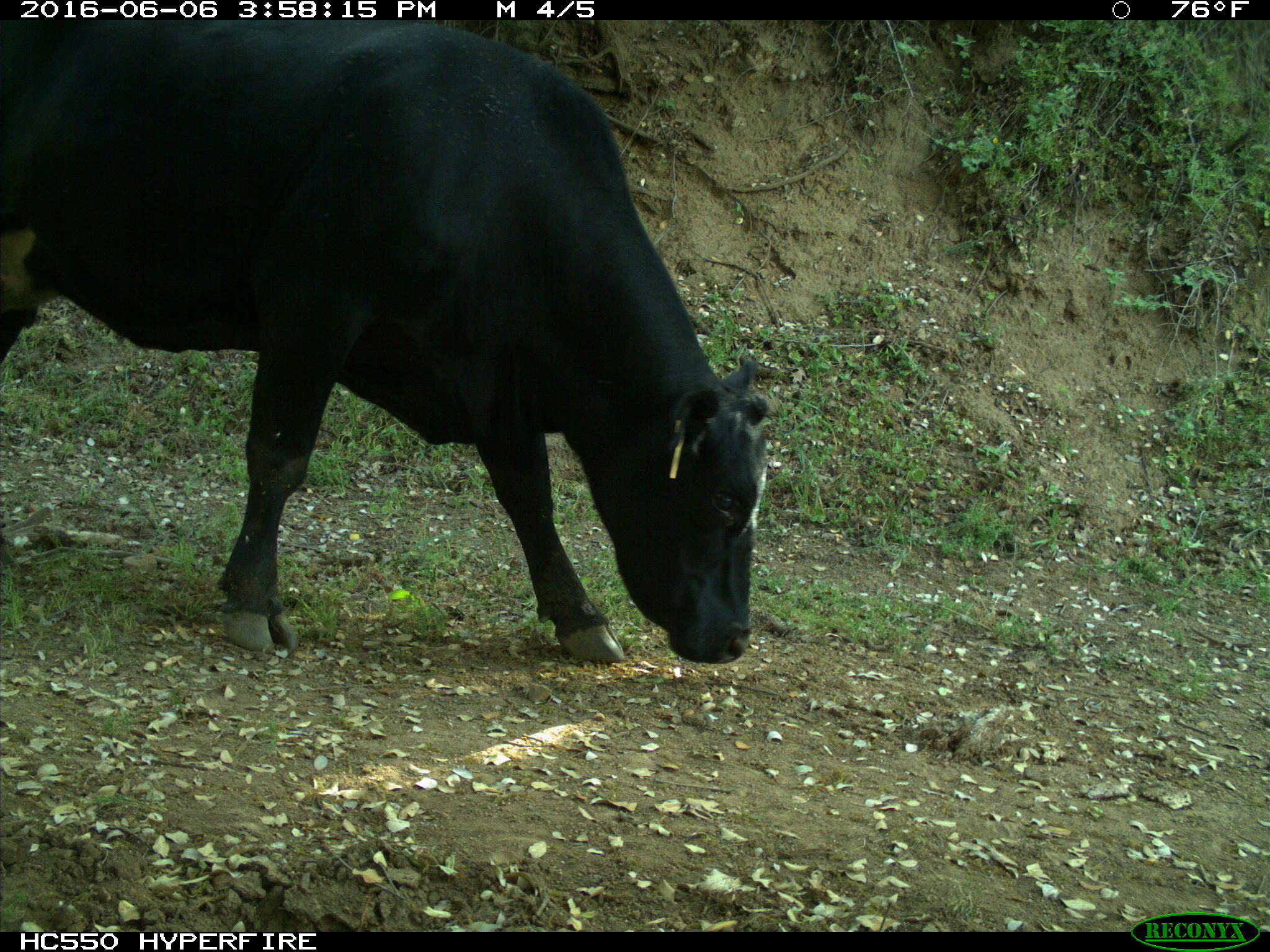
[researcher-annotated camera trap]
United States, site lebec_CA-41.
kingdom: Animalia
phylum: Chordata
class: Mammalia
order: Artiodactyla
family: Bovidae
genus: Bos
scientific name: Bos taurus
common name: domestic cow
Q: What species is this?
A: Bos taurus (domestic cow).